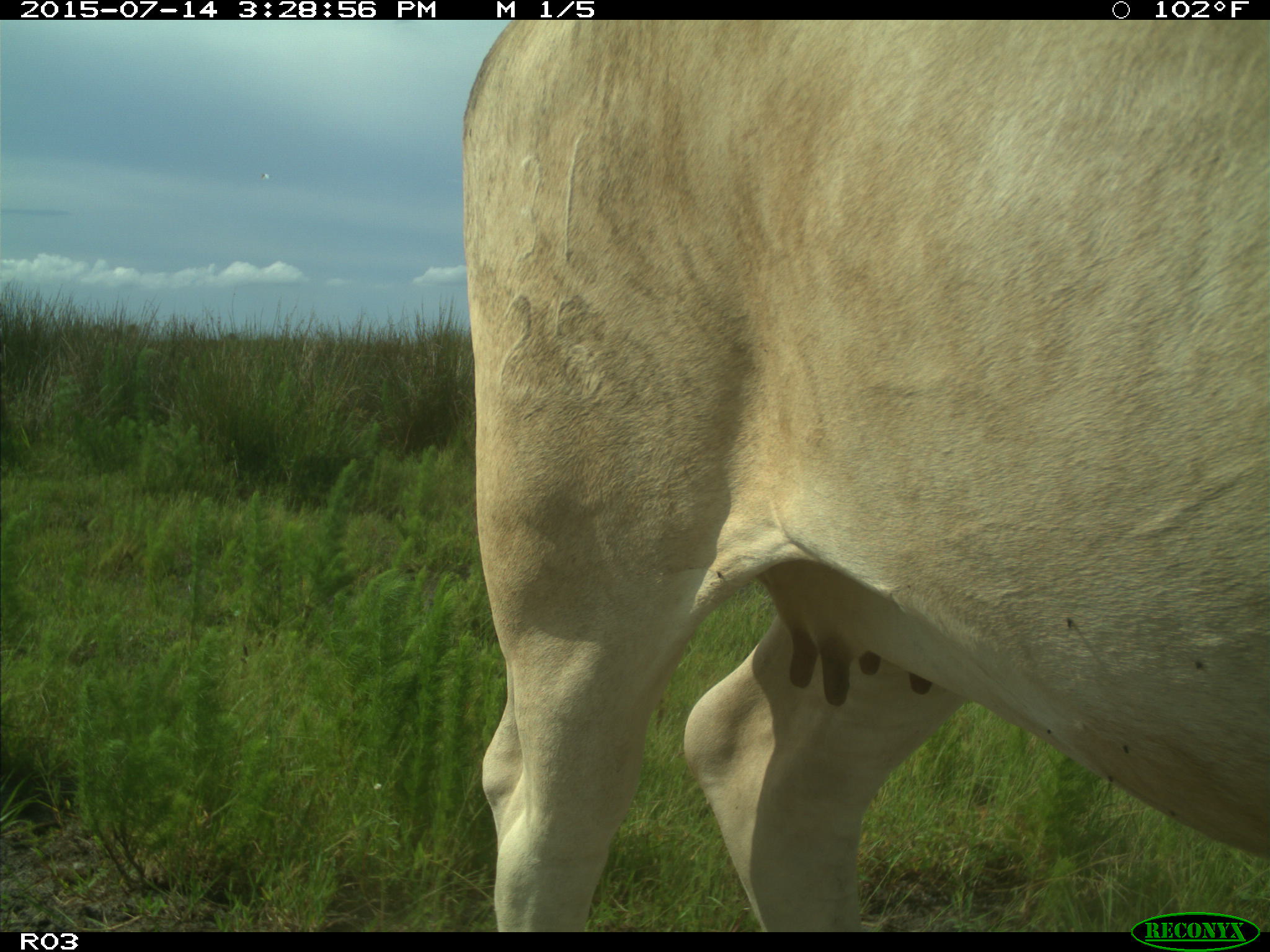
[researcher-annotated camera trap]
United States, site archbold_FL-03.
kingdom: Animalia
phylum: Chordata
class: Mammalia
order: Artiodactyla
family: Bovidae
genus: Bos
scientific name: Bos taurus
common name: domestic cow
Bos taurus (domestic cow).